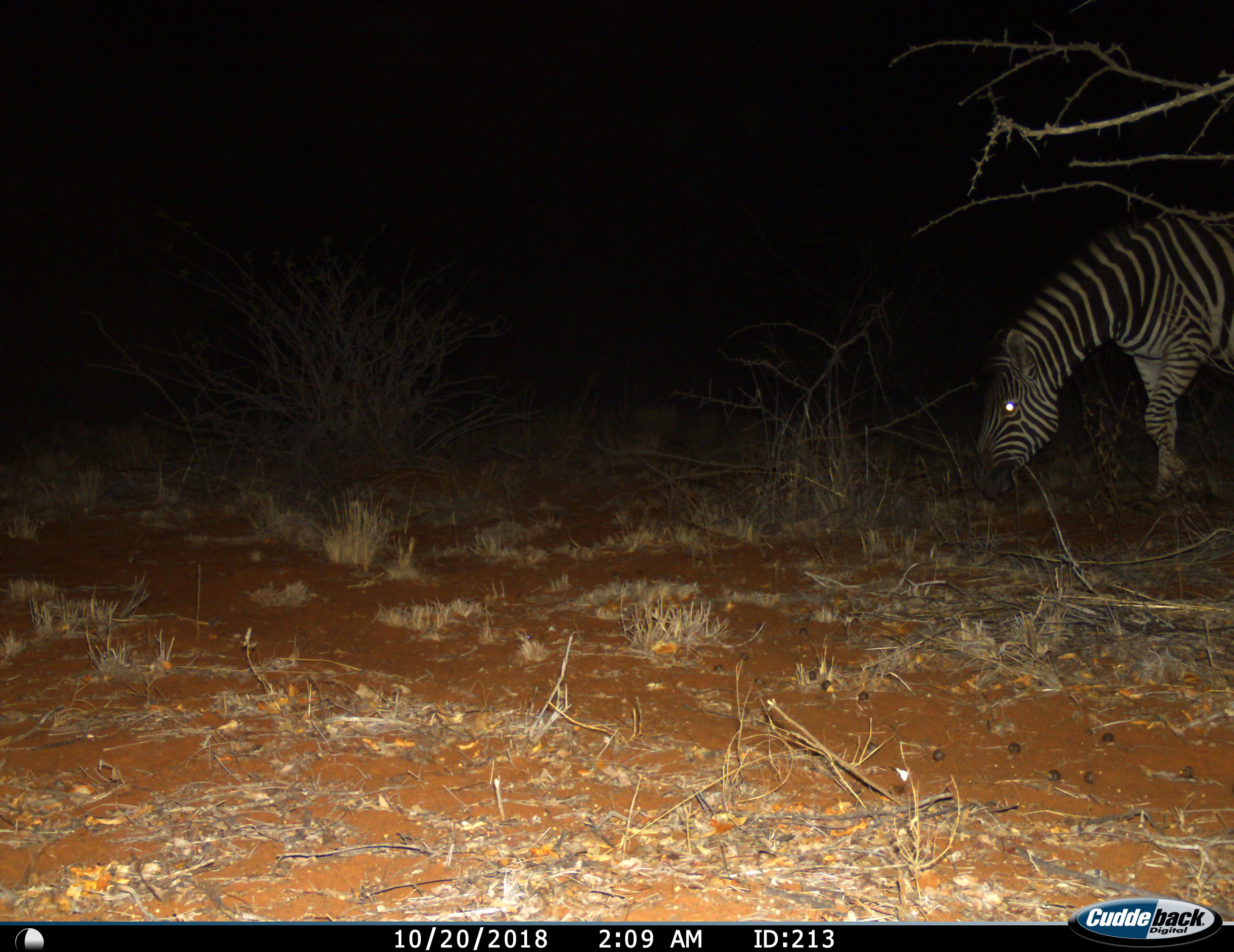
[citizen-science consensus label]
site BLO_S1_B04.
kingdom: Animalia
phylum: Chordata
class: Mammalia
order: Perissodactyla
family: Equidae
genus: Equus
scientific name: Equus quagga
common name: plains zebra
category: zebraplains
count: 1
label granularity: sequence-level